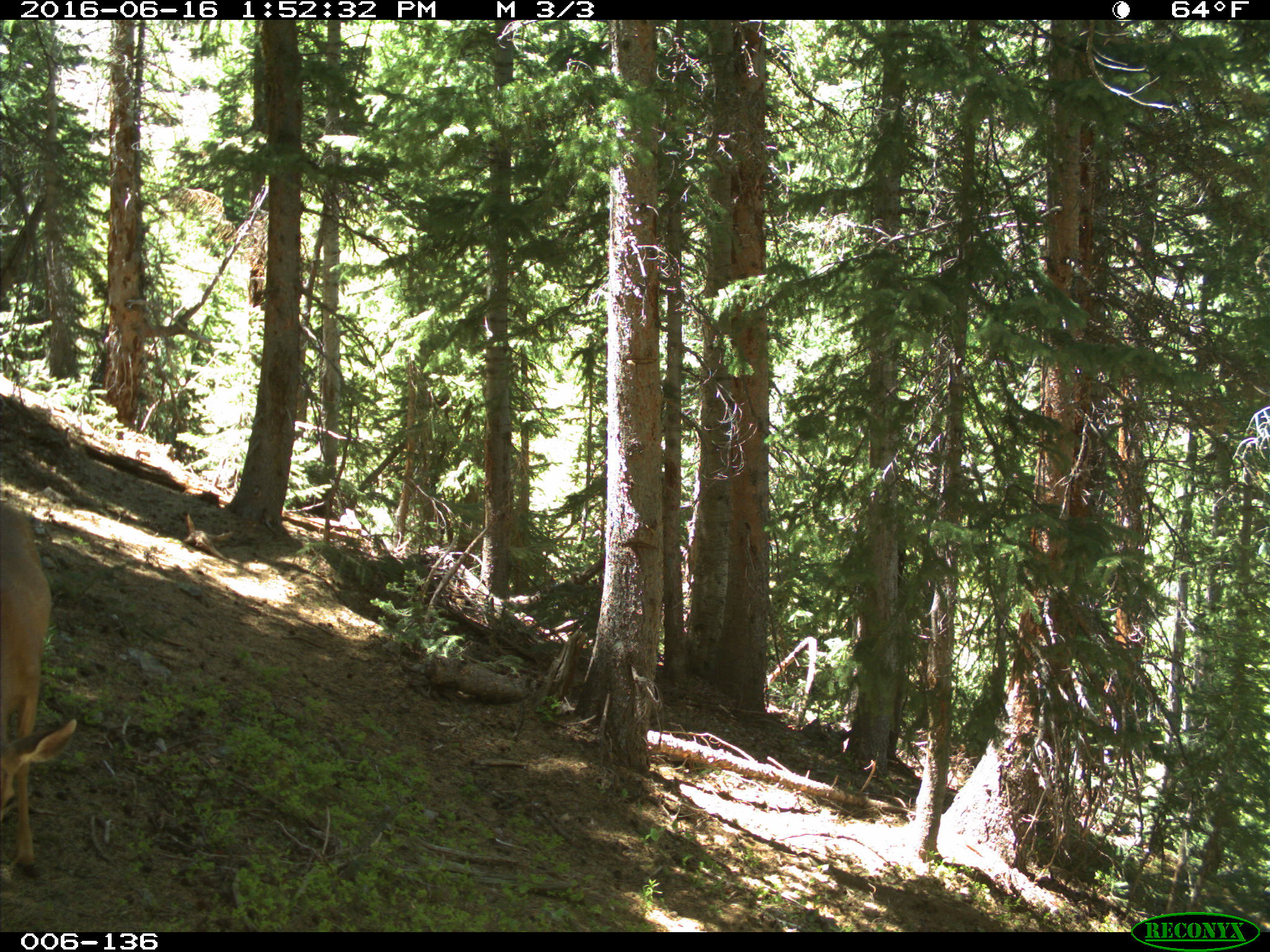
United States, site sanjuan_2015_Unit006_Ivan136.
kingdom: Animalia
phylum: Chordata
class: Mammalia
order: Artiodactyla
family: Cervidae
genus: Odocoileus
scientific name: Odocoileus hemionus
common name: mule deer